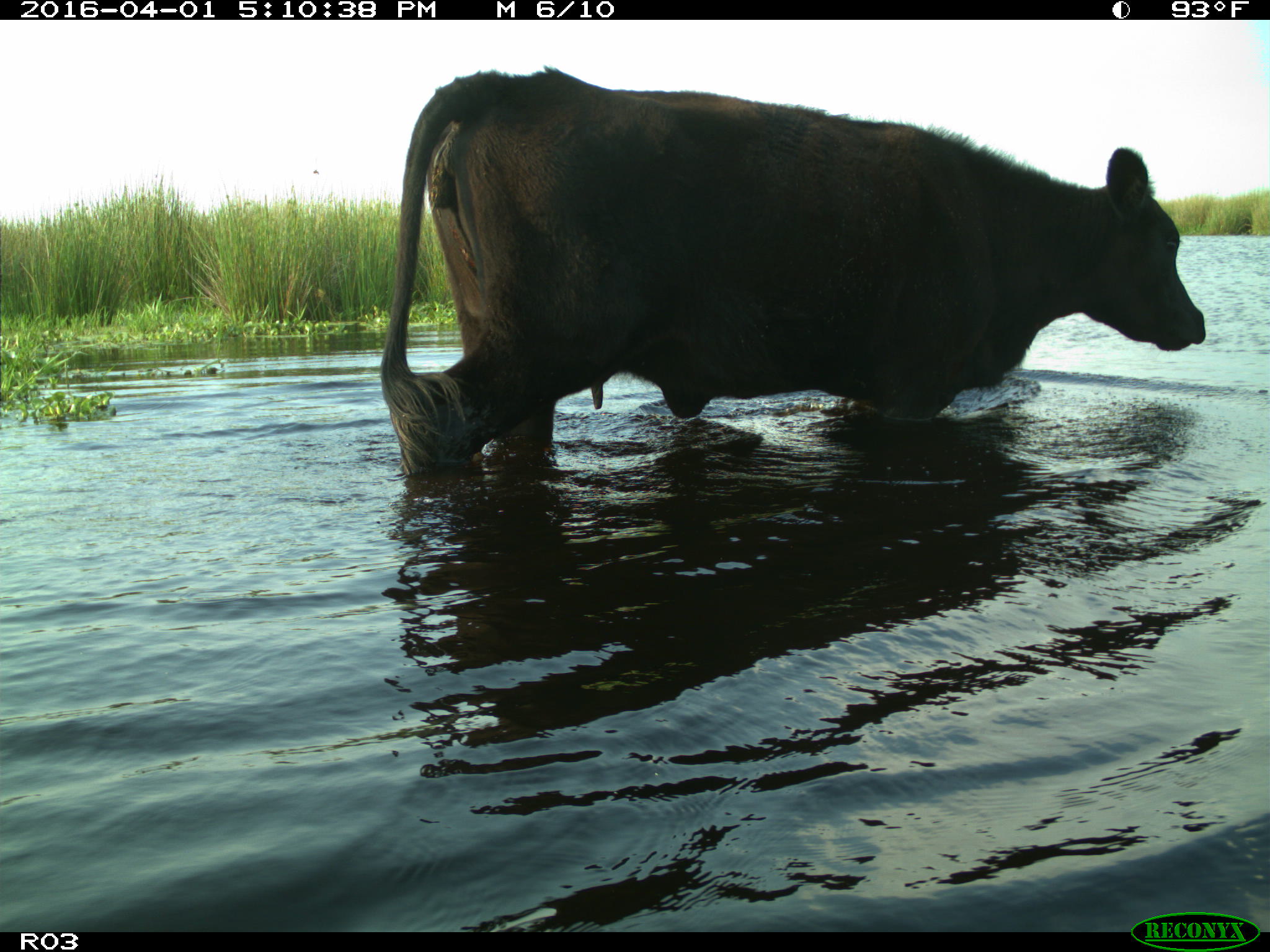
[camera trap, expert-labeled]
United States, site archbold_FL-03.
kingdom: Animalia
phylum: Chordata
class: Mammalia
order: Artiodactyla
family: Bovidae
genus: Bos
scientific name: Bos taurus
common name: domestic cow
Bos taurus (domestic cow).